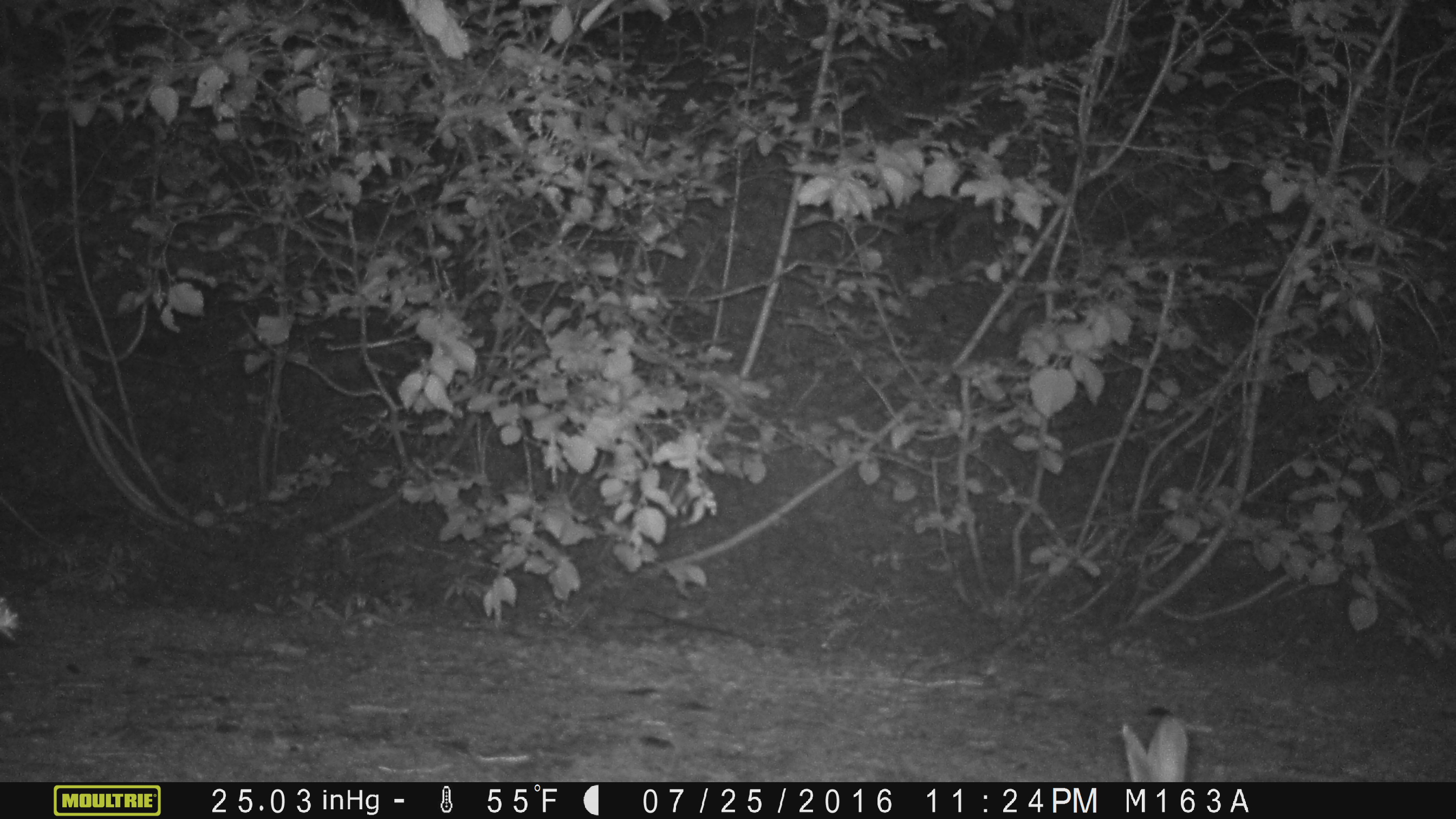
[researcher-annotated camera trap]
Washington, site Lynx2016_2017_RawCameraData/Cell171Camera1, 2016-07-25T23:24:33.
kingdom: Animalia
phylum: Chordata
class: Mammalia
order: Lagomorpha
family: Leporidae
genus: Lepus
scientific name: Lepus americanus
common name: snowshoe hare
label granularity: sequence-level